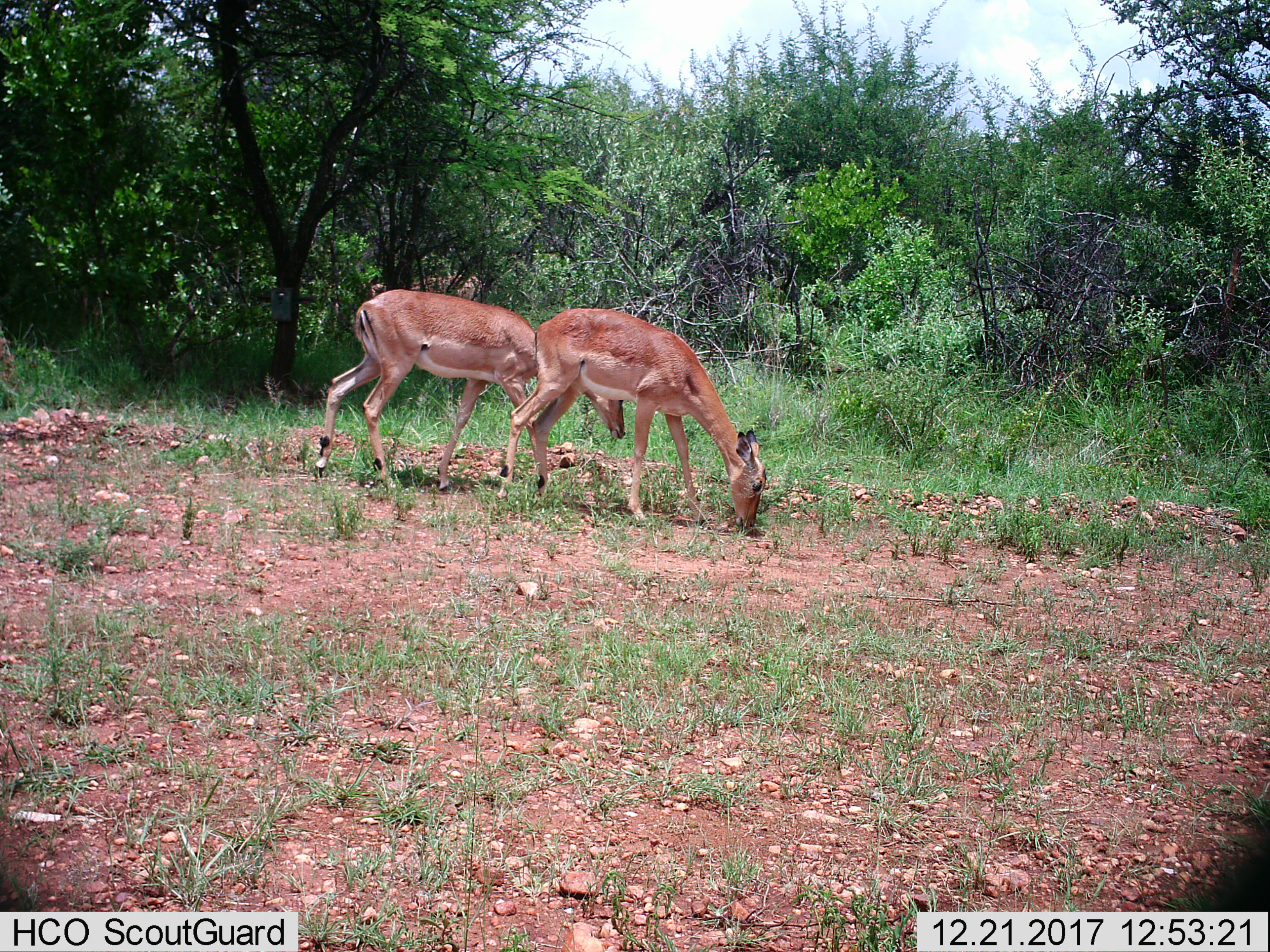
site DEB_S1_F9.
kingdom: Animalia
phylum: Chordata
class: Mammalia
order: Artiodactyla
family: Bovidae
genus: Aepyceros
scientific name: Aepyceros melampus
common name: impala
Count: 2.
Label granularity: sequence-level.